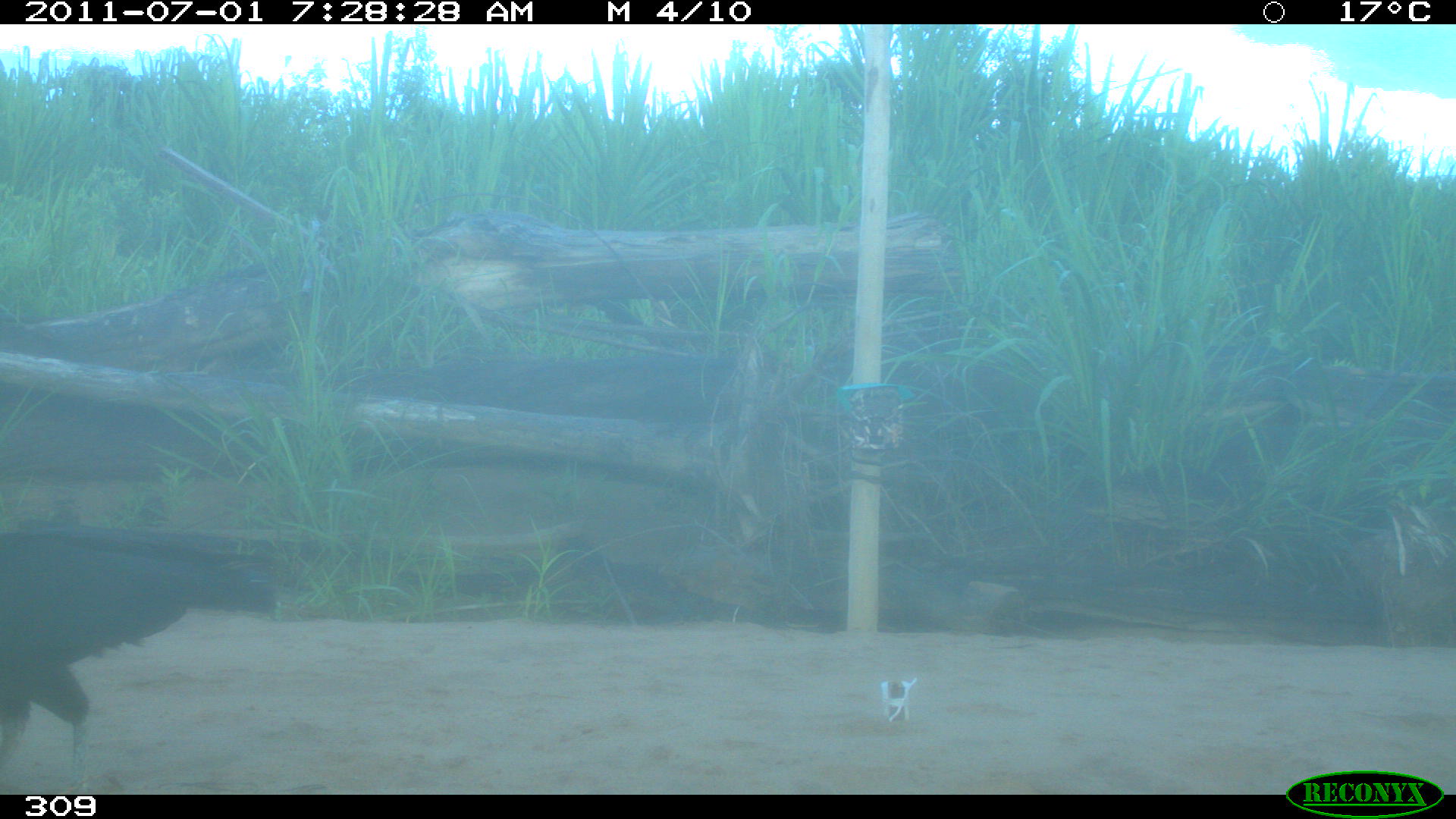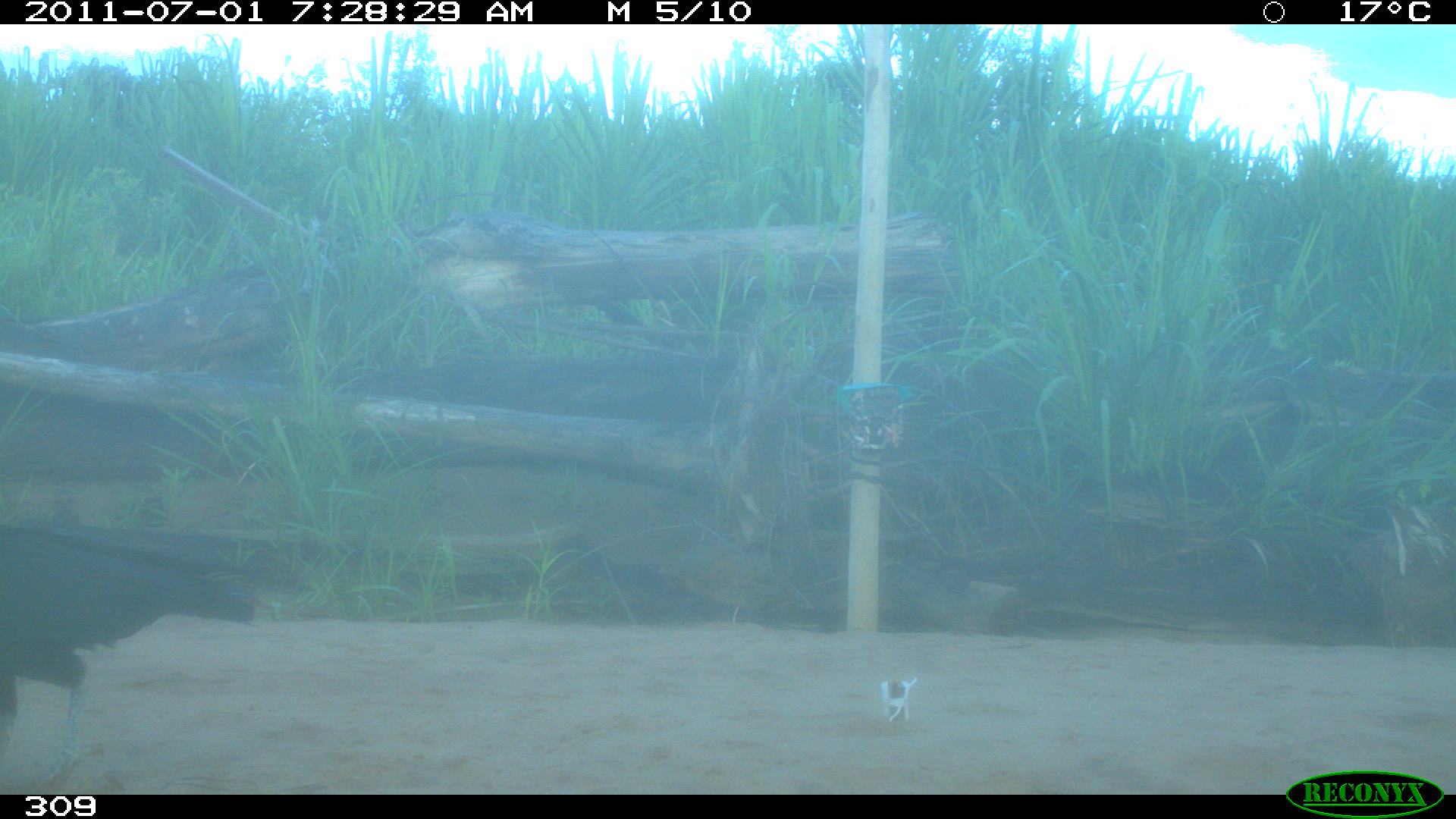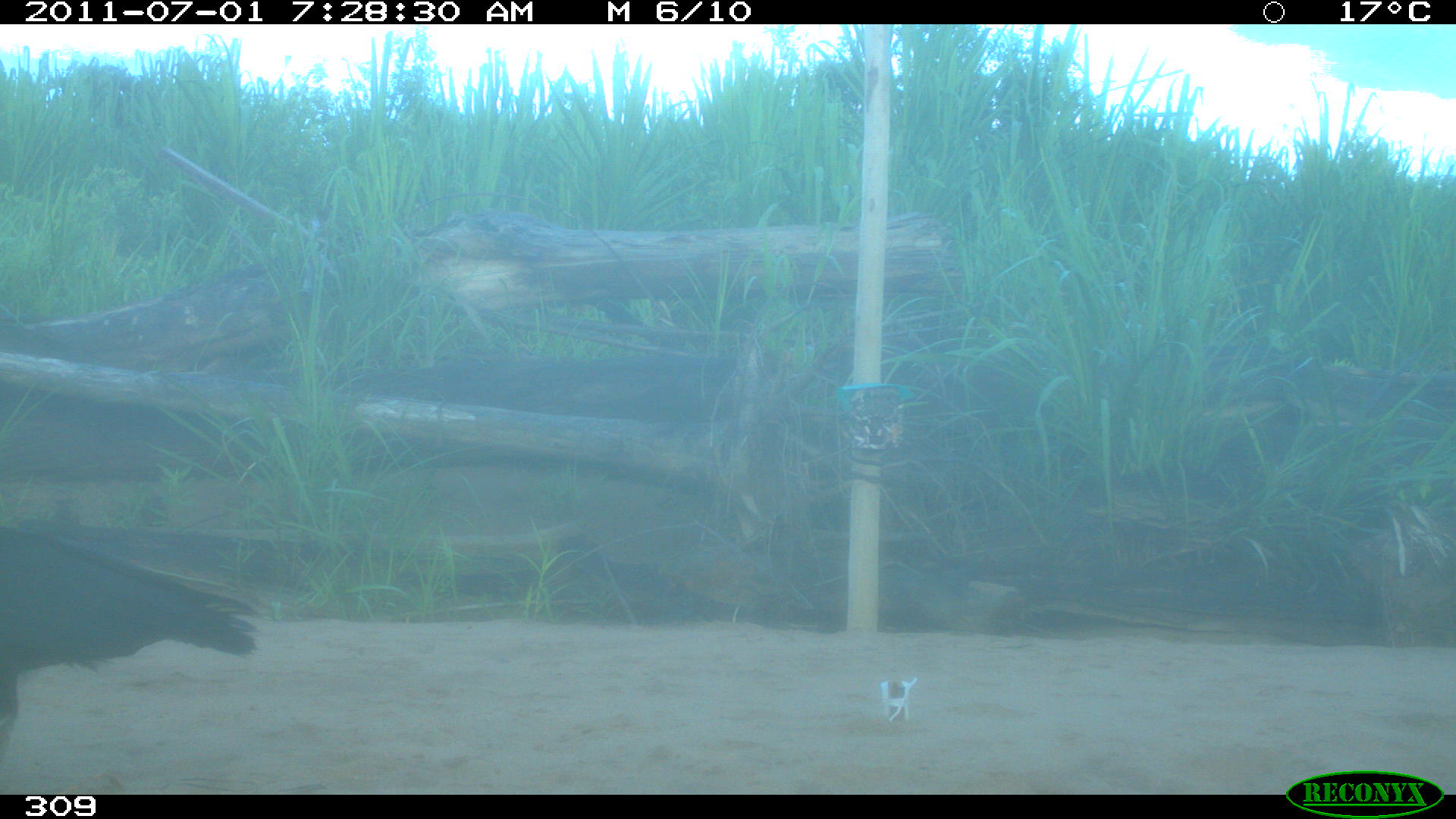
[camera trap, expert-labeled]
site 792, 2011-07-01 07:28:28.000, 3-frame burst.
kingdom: Animalia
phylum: Chordata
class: Aves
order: Cathartiformes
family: Cathartidae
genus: Coragyps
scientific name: Coragyps atratus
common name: black vulture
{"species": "Coragyps atratus (black vulture)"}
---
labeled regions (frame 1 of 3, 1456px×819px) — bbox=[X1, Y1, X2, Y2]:
coragyps atratus: bbox=[0, 517, 277, 790]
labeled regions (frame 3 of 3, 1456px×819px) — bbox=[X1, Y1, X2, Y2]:
coragyps atratus: bbox=[0, 517, 255, 730]